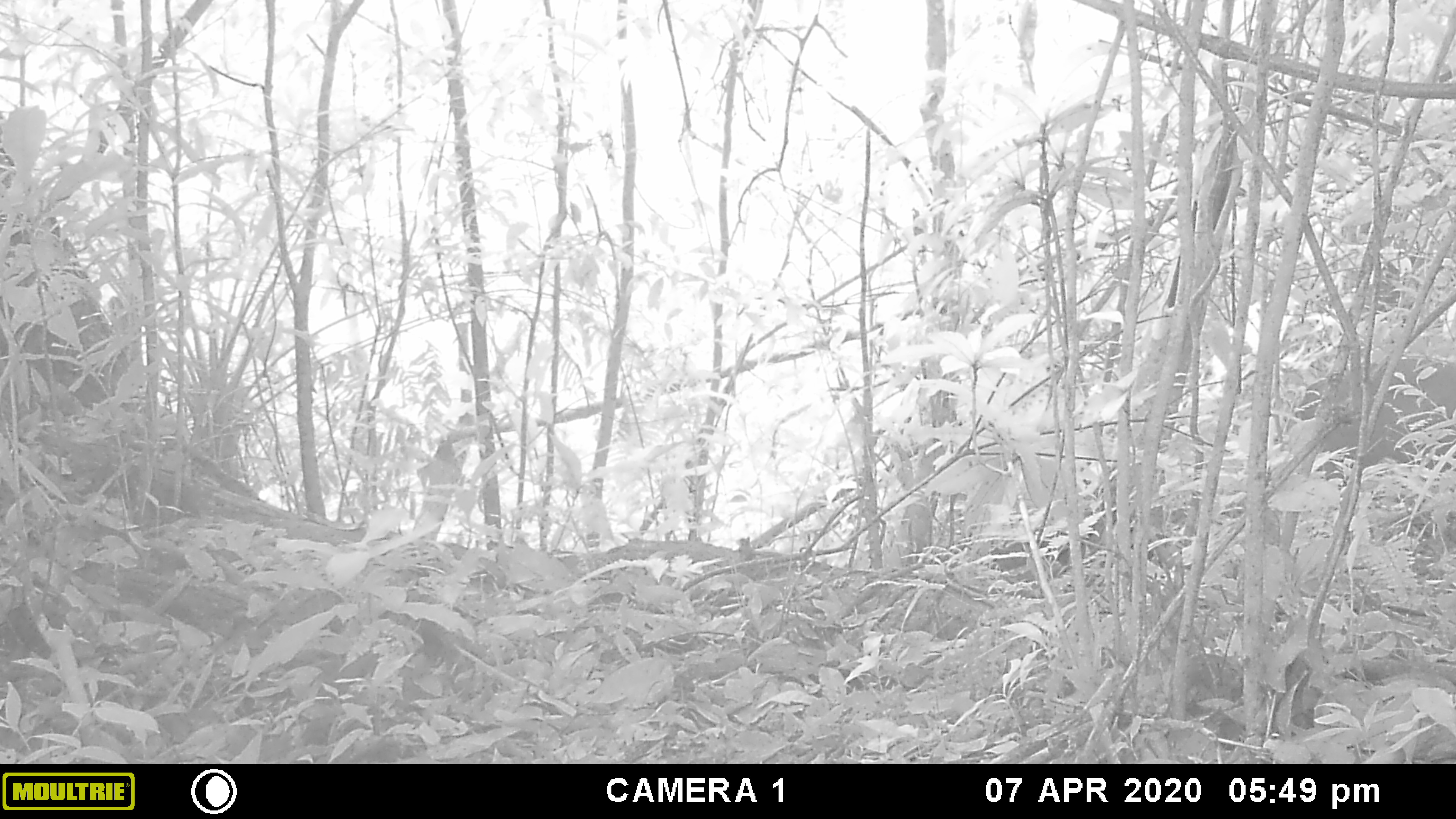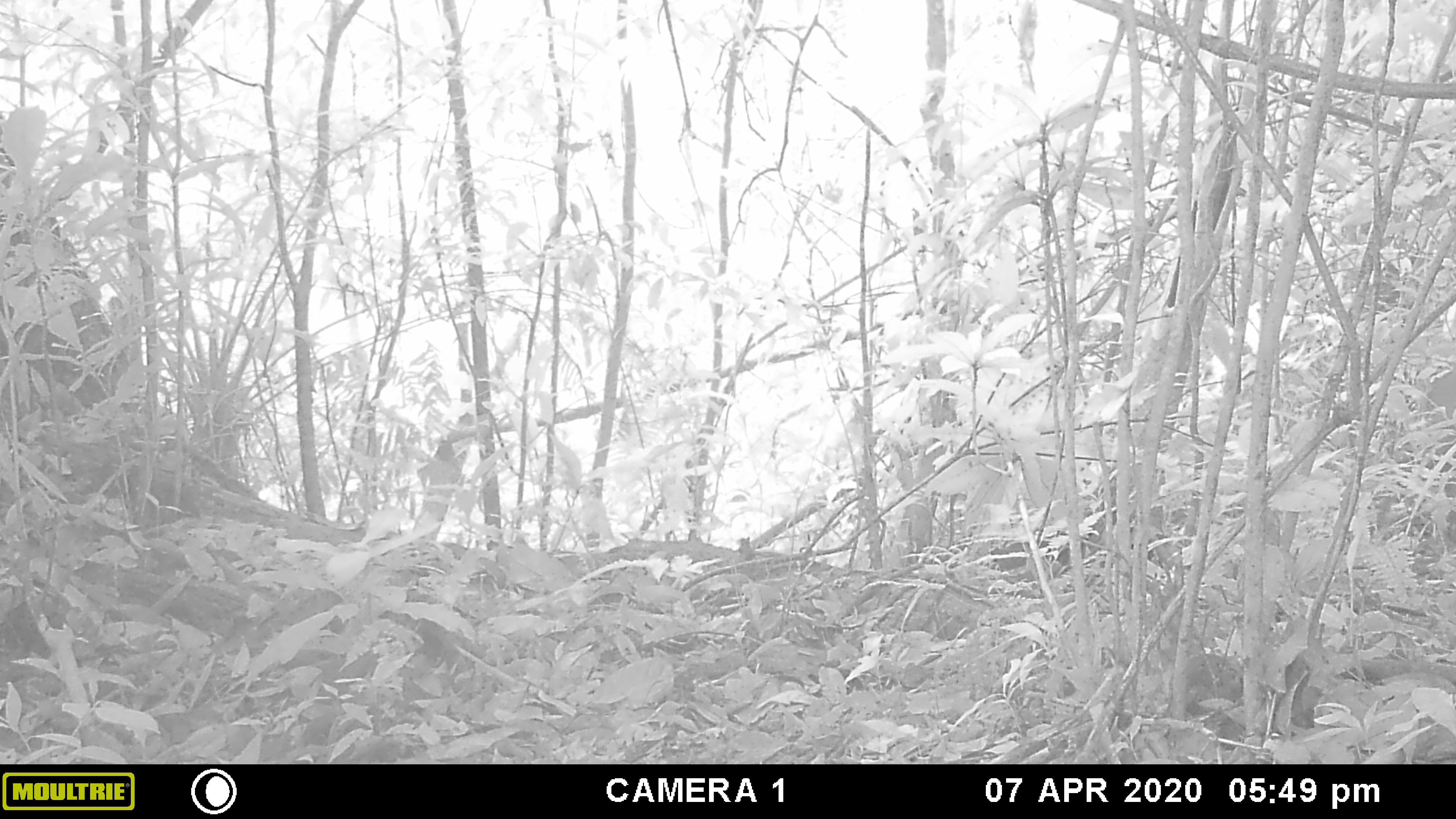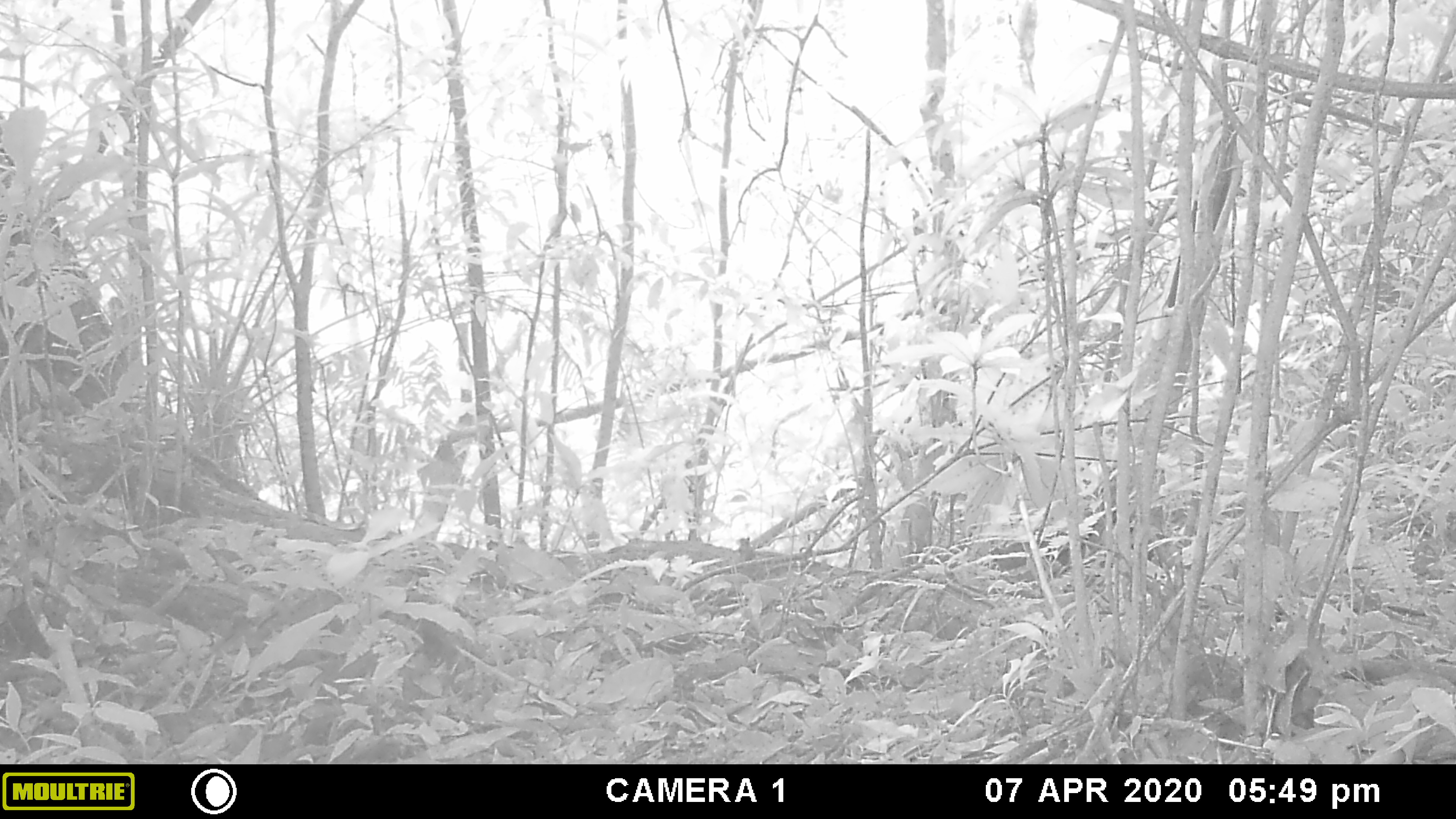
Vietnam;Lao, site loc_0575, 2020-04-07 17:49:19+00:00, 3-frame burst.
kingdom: Animalia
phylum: Chordata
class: Mammalia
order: Artiodactyla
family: Cervidae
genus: Muntiacus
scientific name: Muntiacus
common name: muntjacs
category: unidentified muntjac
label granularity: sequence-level